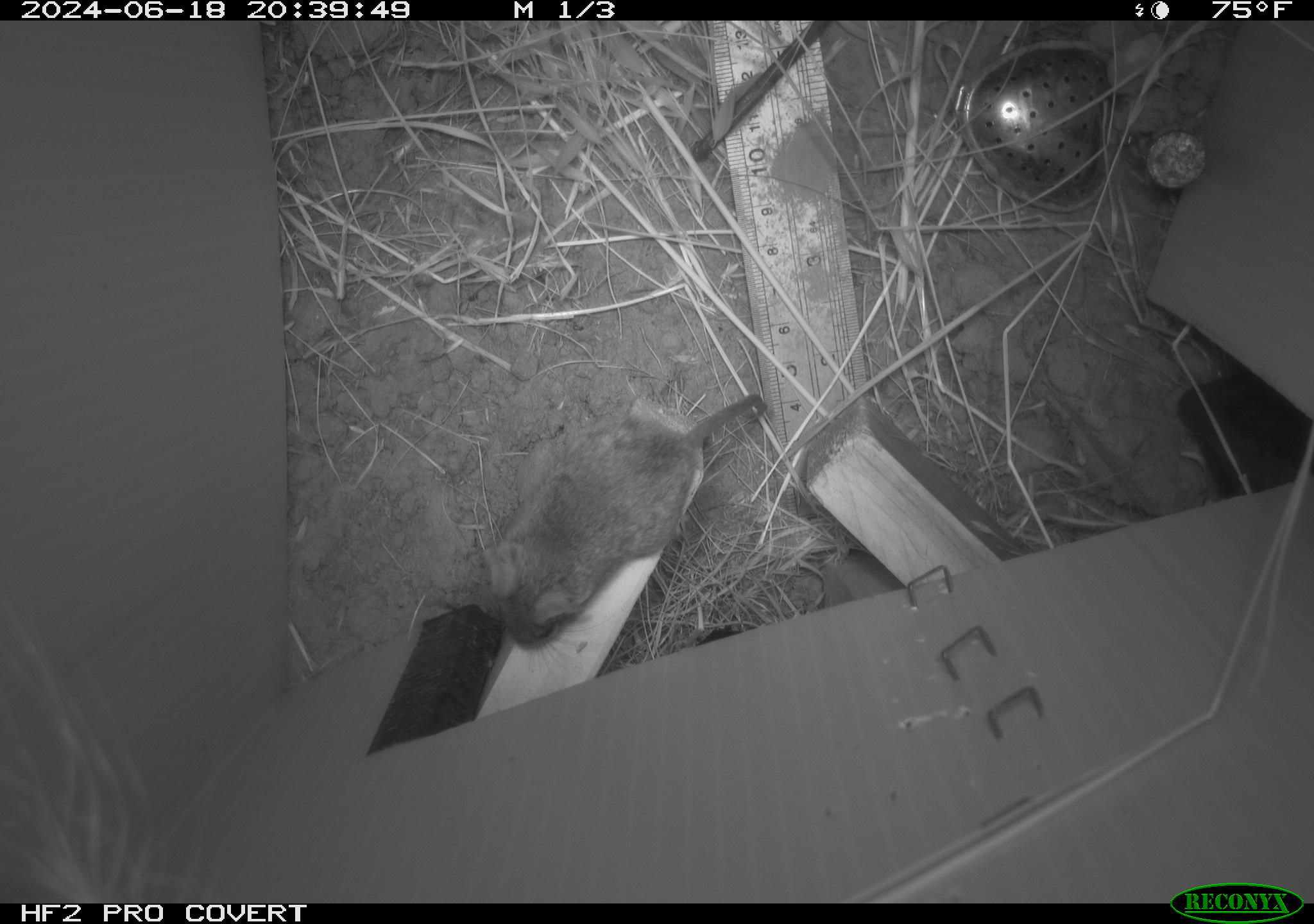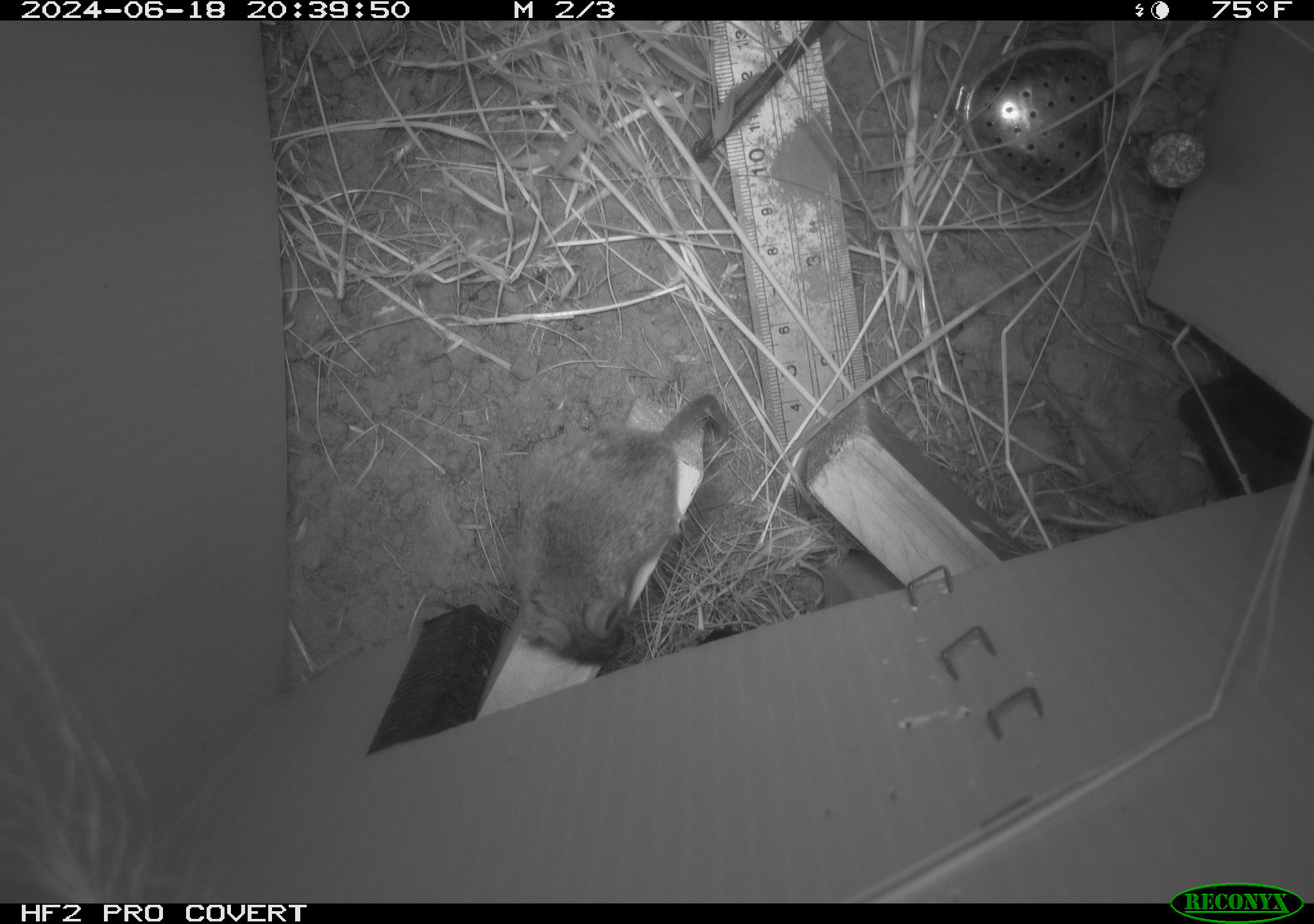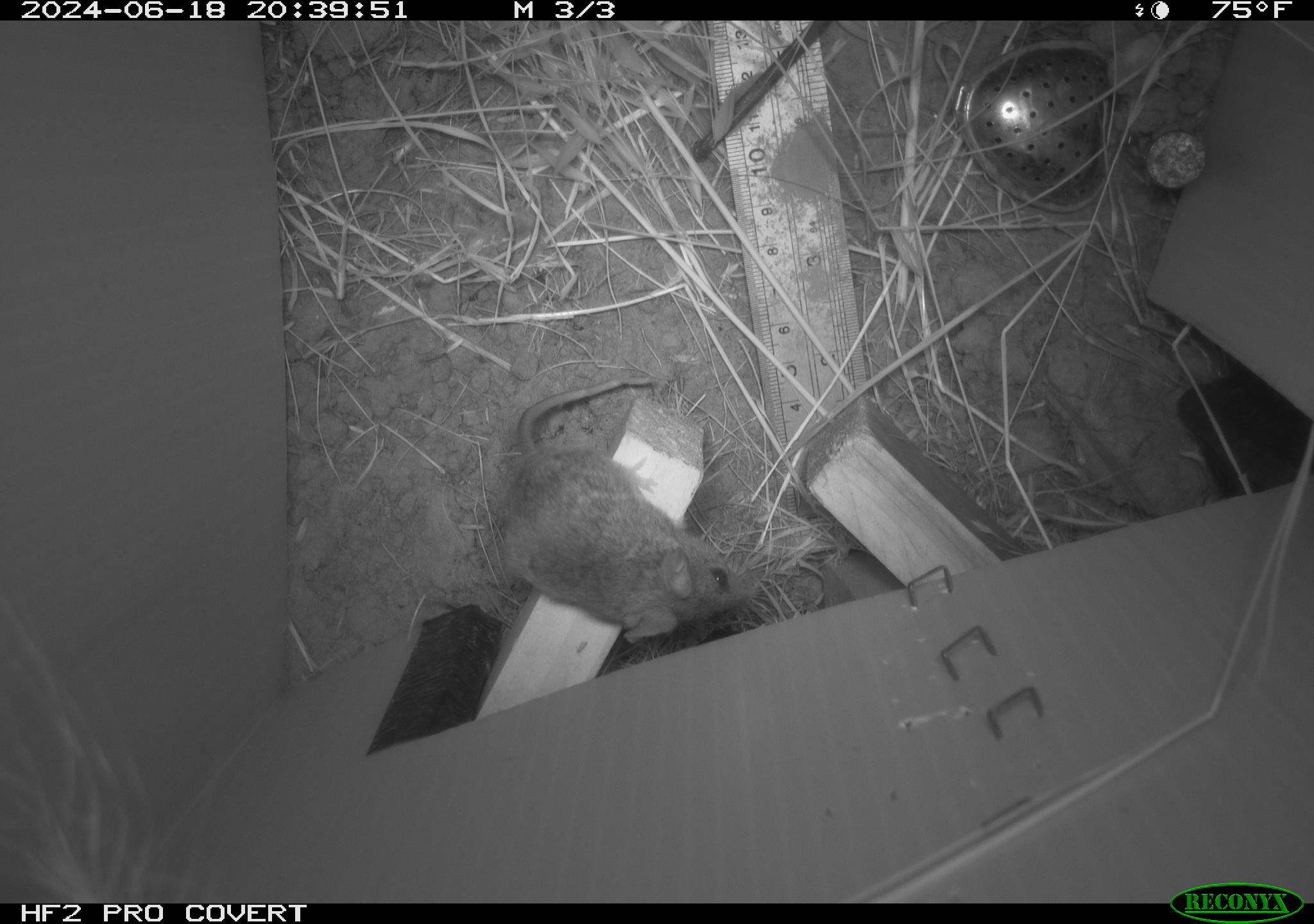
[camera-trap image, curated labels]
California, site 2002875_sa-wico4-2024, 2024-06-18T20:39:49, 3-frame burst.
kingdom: Animalia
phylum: Chordata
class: Mammalia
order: Rodentia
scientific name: Rodentia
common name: rodent